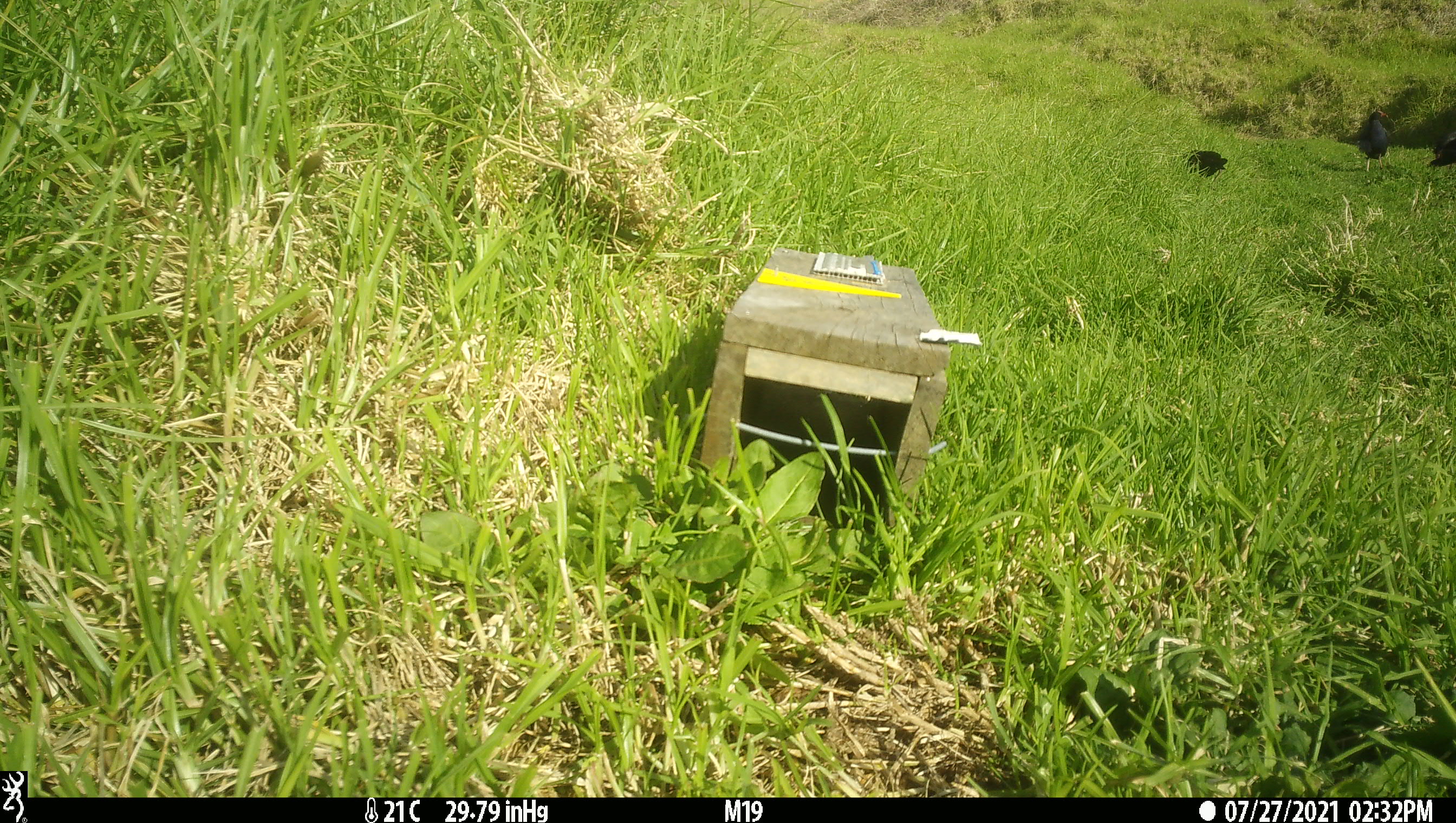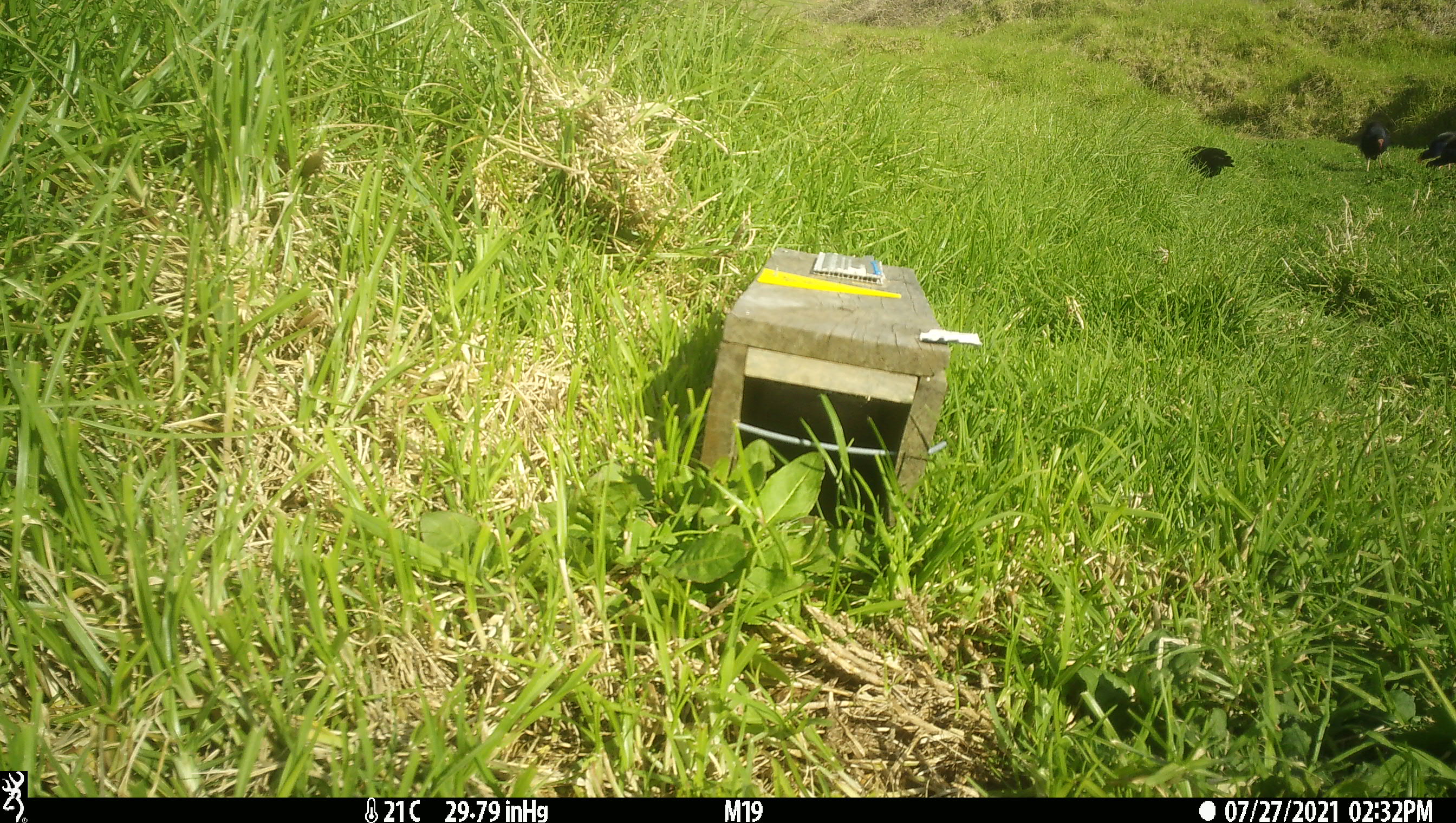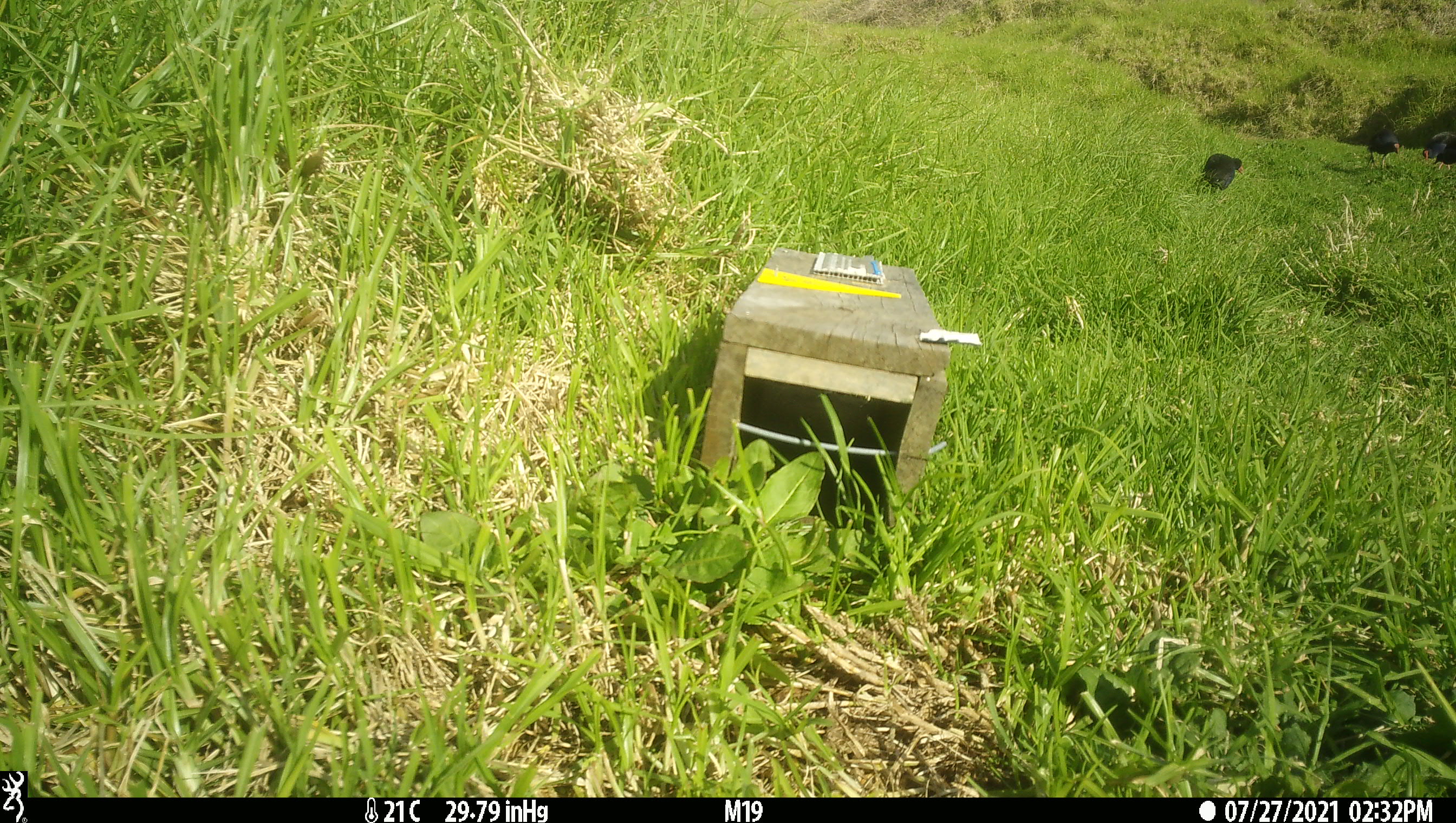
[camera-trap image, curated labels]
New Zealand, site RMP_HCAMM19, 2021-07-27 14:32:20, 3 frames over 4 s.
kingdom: Animalia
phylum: Chordata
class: Aves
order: Gruiformes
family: Rallidae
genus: Porphyrio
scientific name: Porphyrio melanotus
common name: australasian swamphen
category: pukeko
Pukeko (australasian swamphen) (Porphyrio melanotus).